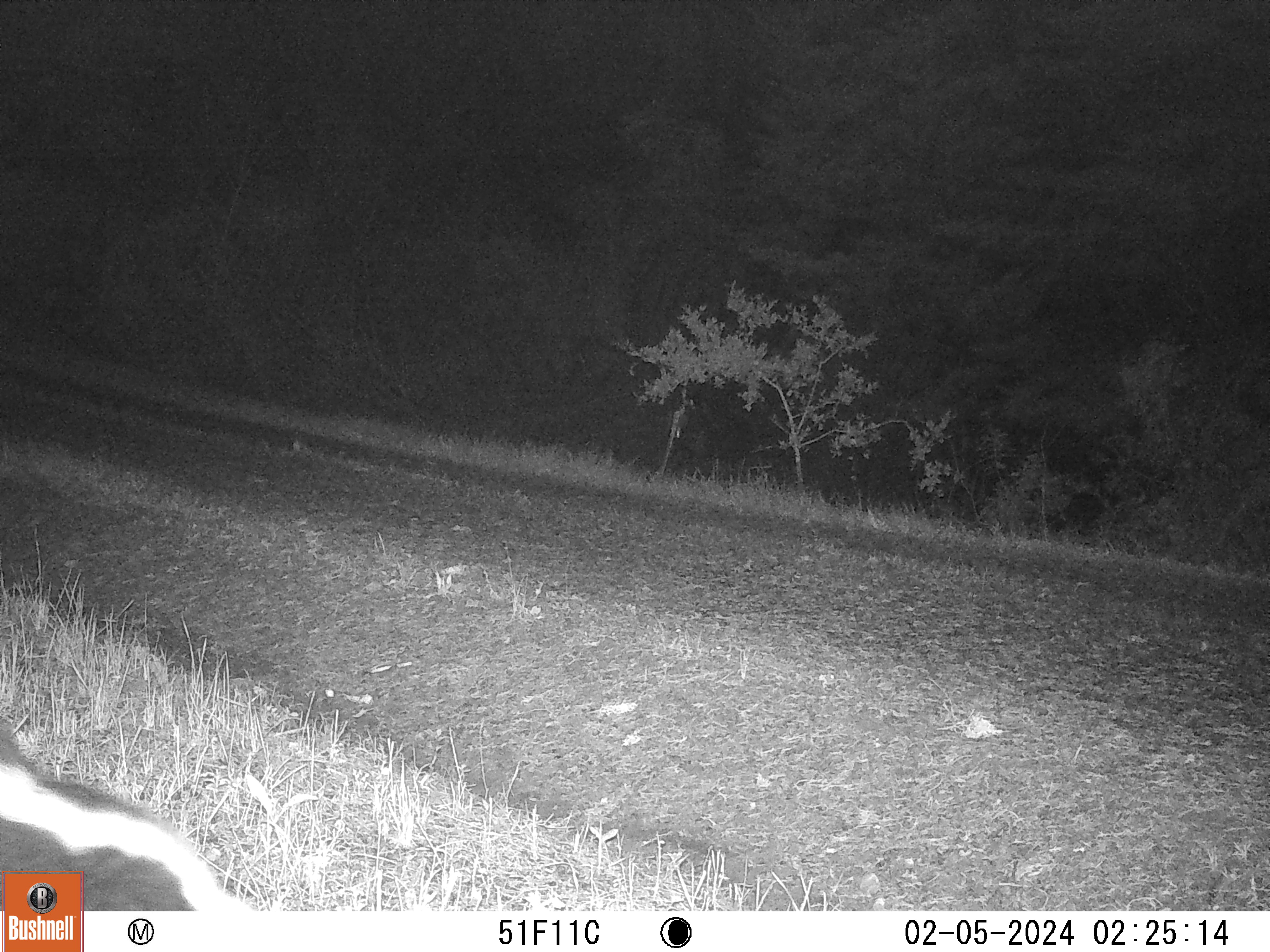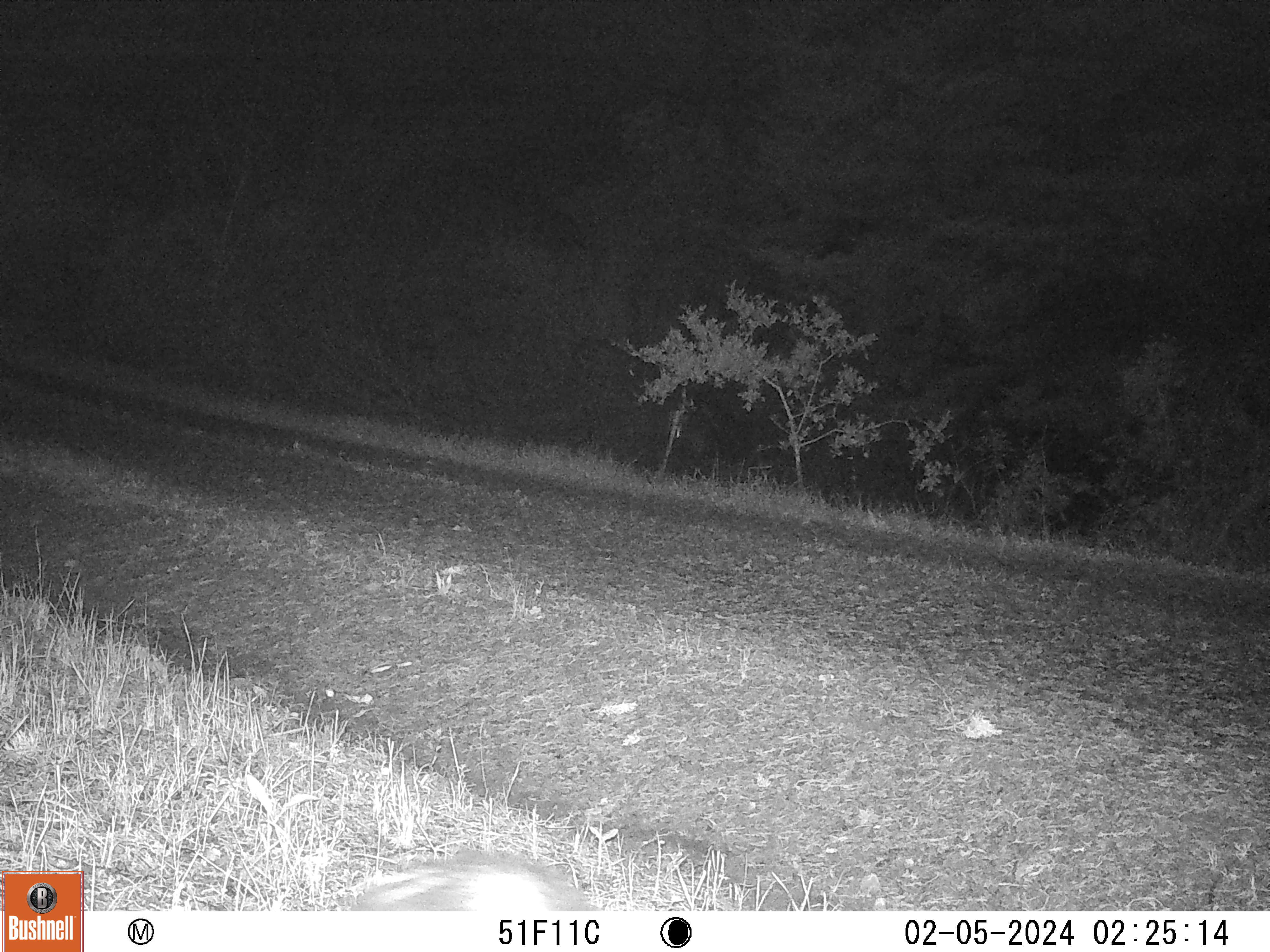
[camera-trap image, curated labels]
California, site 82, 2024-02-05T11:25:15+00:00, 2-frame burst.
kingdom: Animalia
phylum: Chordata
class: Mammalia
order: Carnivora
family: Mephitidae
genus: Mephitis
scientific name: Mephitis mephitis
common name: striped skunk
Striped skunk (Mephitis mephitis).